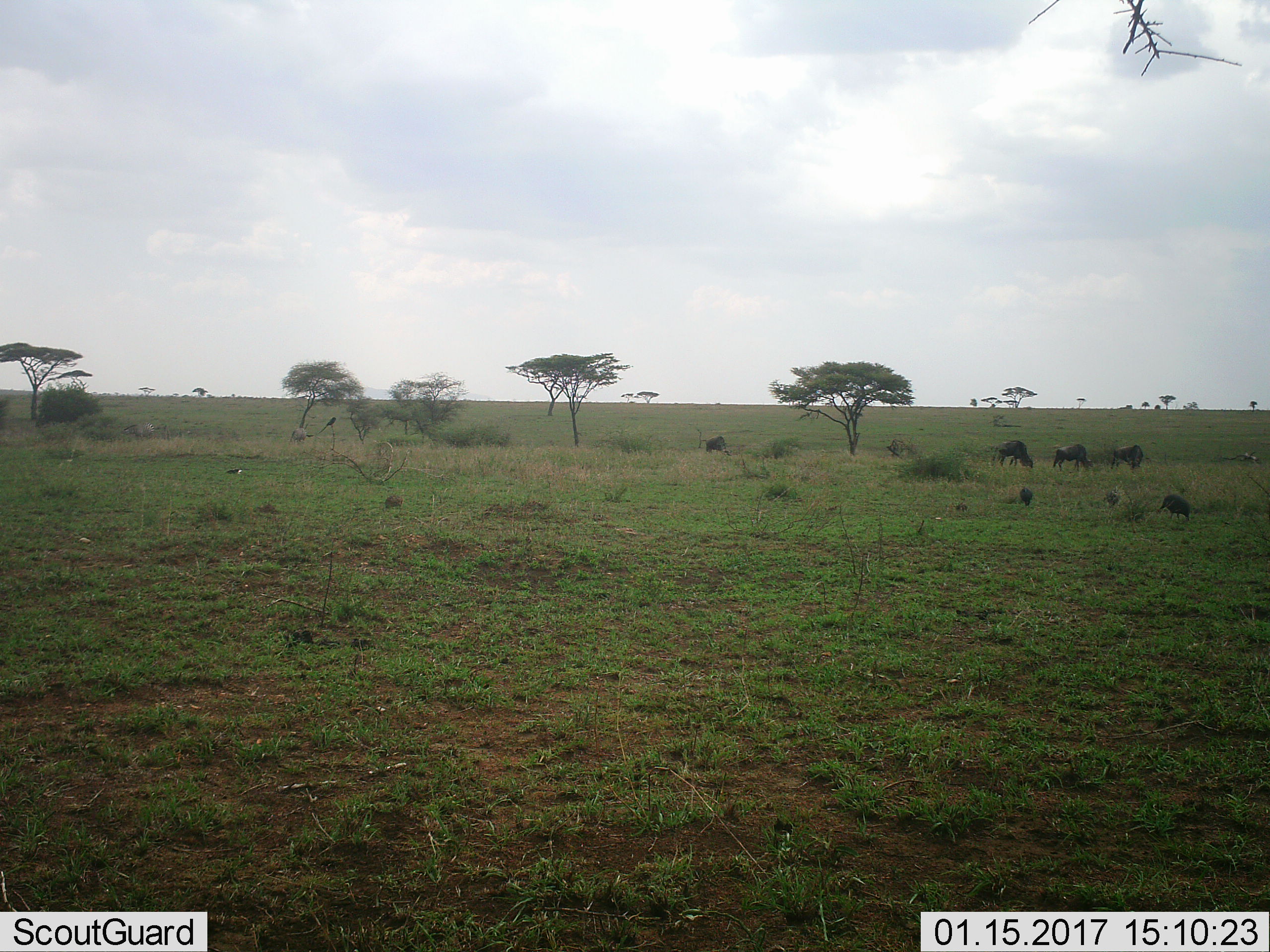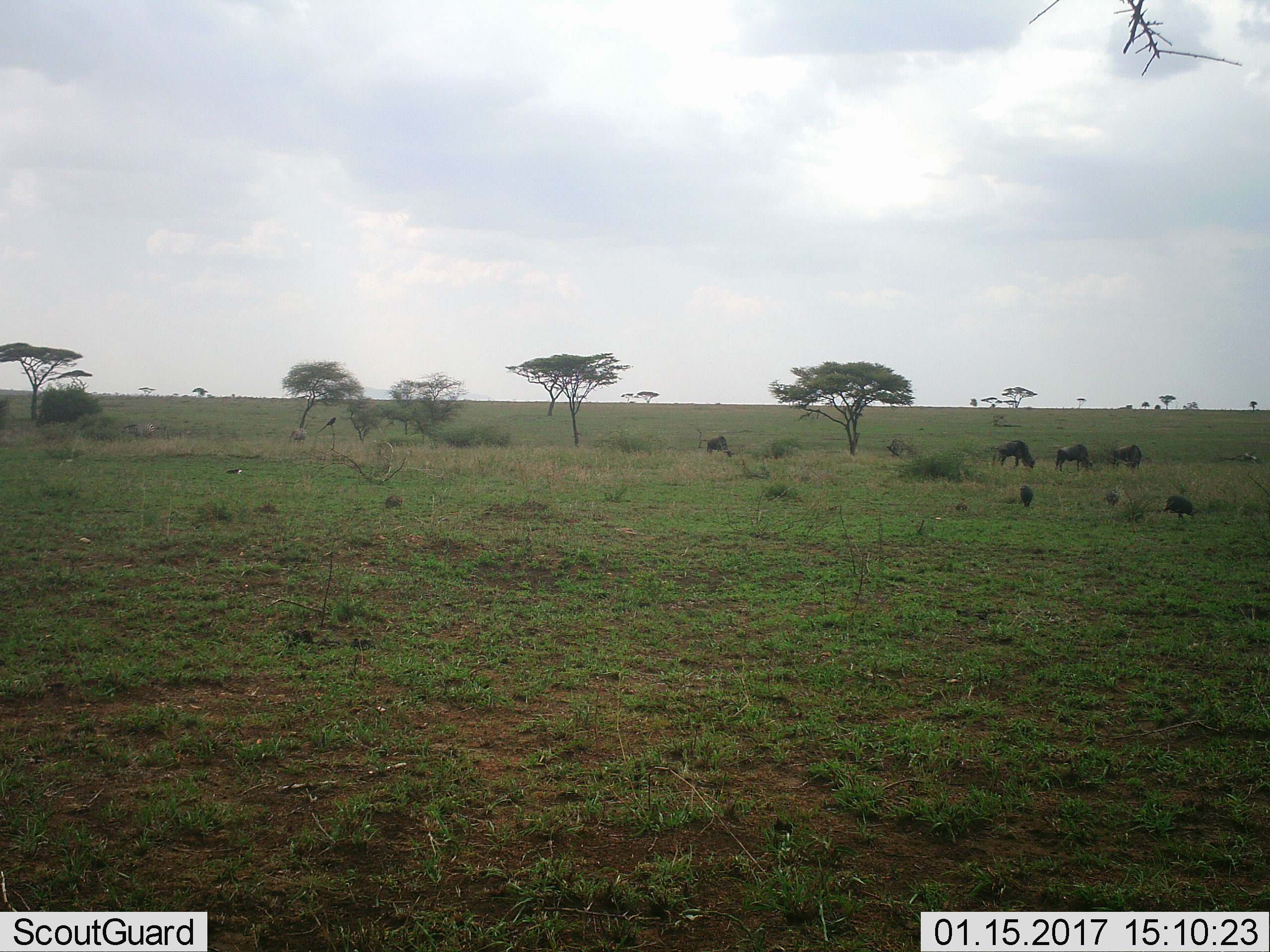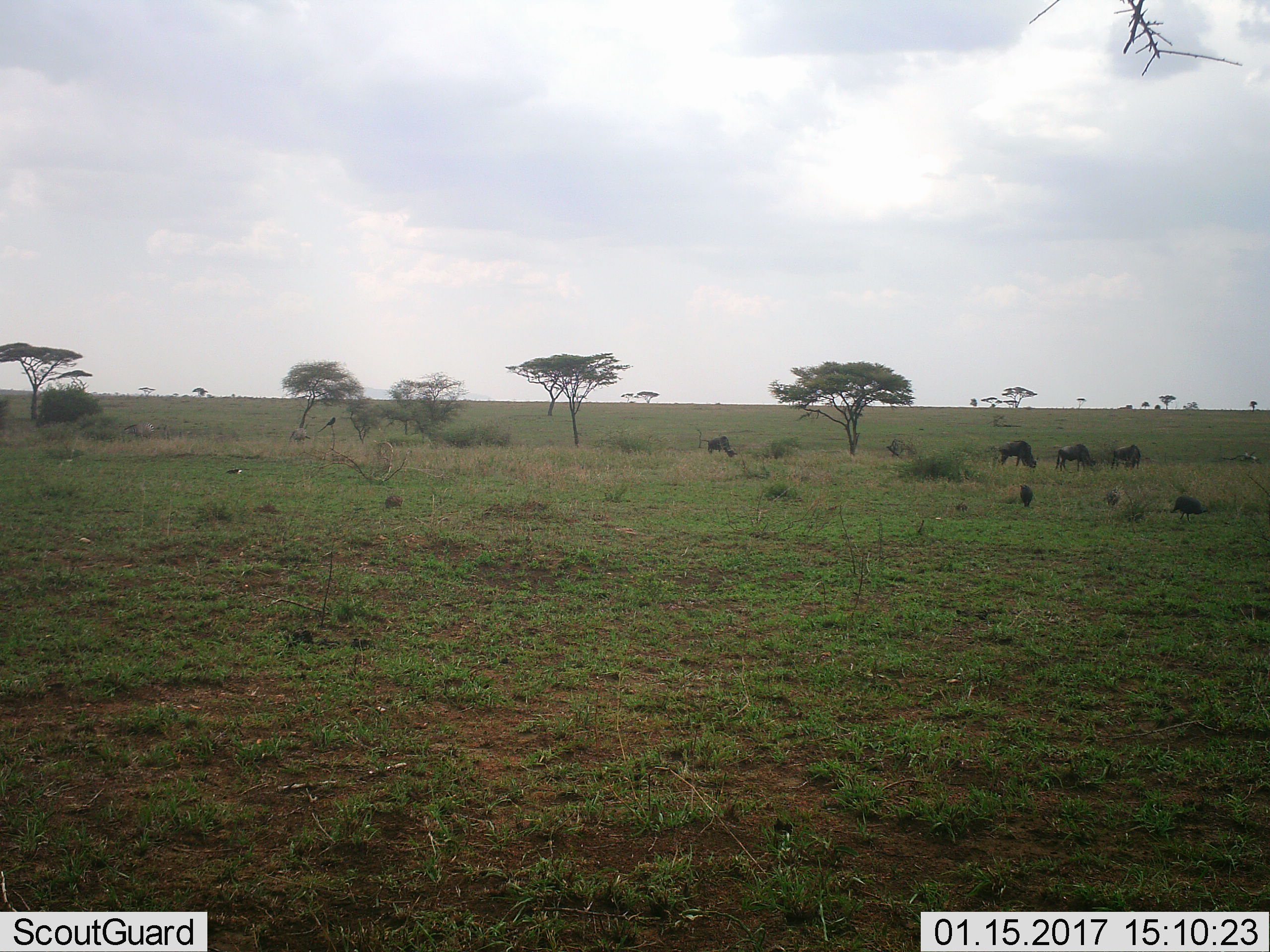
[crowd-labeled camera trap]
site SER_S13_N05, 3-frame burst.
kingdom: Animalia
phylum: Chordata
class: Aves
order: Galliformes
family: Numididae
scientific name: Numididae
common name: guineafowl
Guineafowl (Numididae), count 2. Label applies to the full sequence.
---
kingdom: Animalia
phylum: Chordata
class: Mammalia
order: Artiodactyla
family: Bovidae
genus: Connochaetes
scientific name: Connochaetes taurinus taurinus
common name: blue wildebeest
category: wildebeestblue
Wildebeestblue (blue wildebeest) (Connochaetes taurinus taurinus), count 4. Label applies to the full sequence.